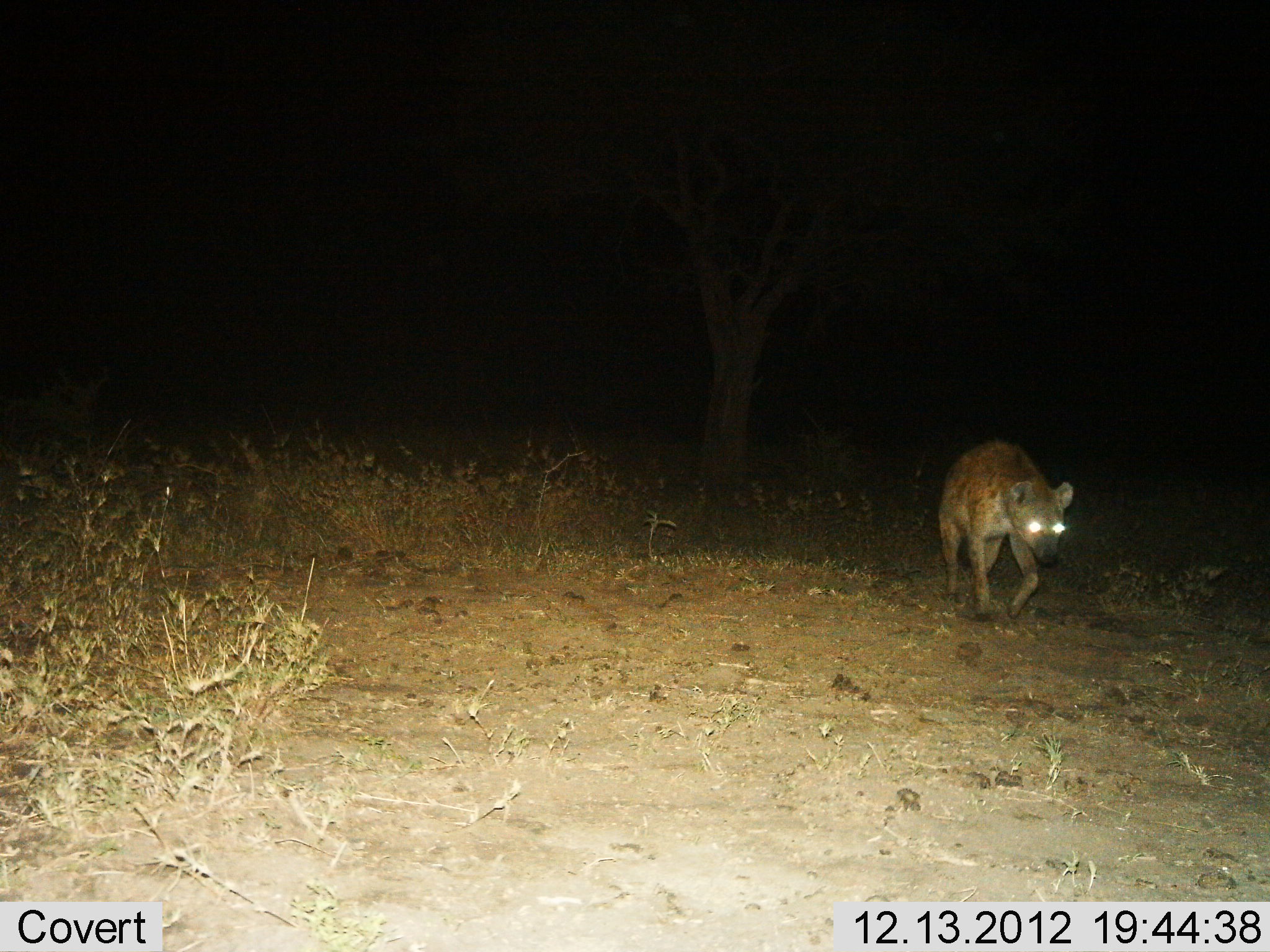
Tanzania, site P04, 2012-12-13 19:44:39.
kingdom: Animalia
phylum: Chordata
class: Mammalia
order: Carnivora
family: Hyaenidae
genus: Crocuta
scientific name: Crocuta crocuta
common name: spotted hyena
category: hyenaspotted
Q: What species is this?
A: Hyenaspotted (spotted hyena) (Crocuta crocuta).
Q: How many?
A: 1.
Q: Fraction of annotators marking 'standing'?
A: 0%.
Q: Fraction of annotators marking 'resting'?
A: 0%.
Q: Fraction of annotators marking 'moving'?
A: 100%.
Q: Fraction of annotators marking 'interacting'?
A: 0%.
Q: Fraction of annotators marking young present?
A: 0%.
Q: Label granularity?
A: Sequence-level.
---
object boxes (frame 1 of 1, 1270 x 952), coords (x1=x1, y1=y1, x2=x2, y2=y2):
animal: (x1=935, y1=439, x2=1075, y2=622)